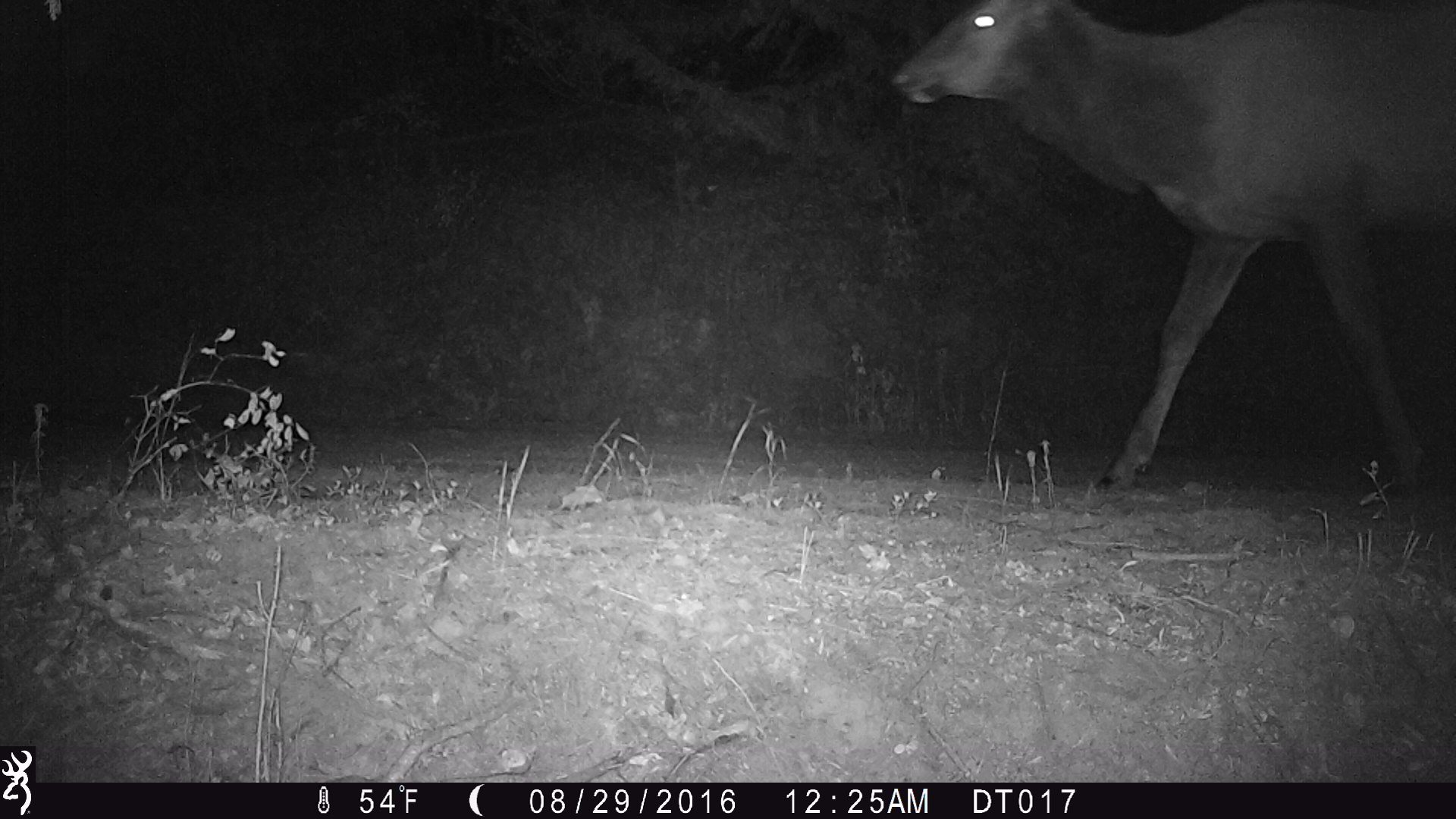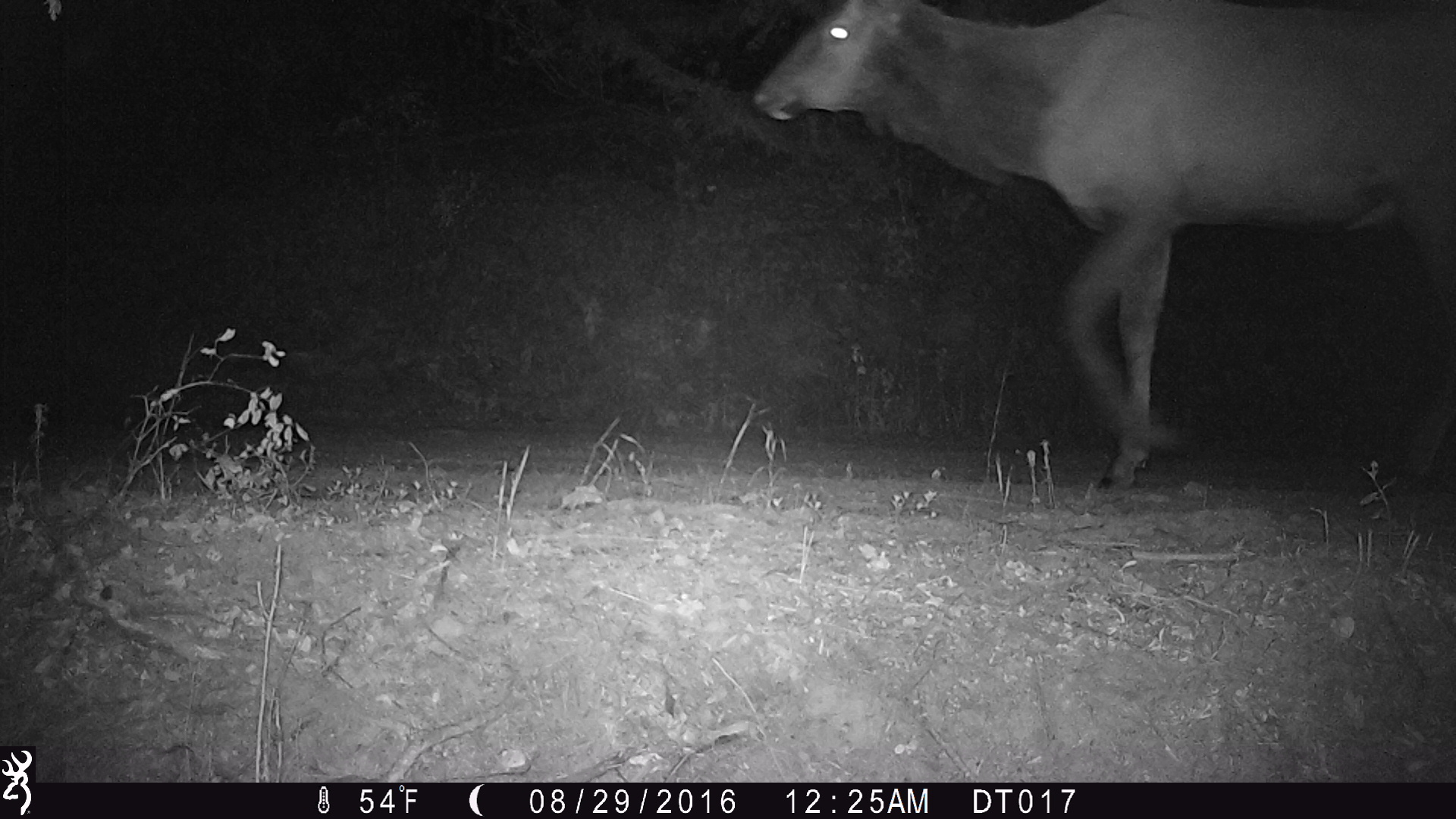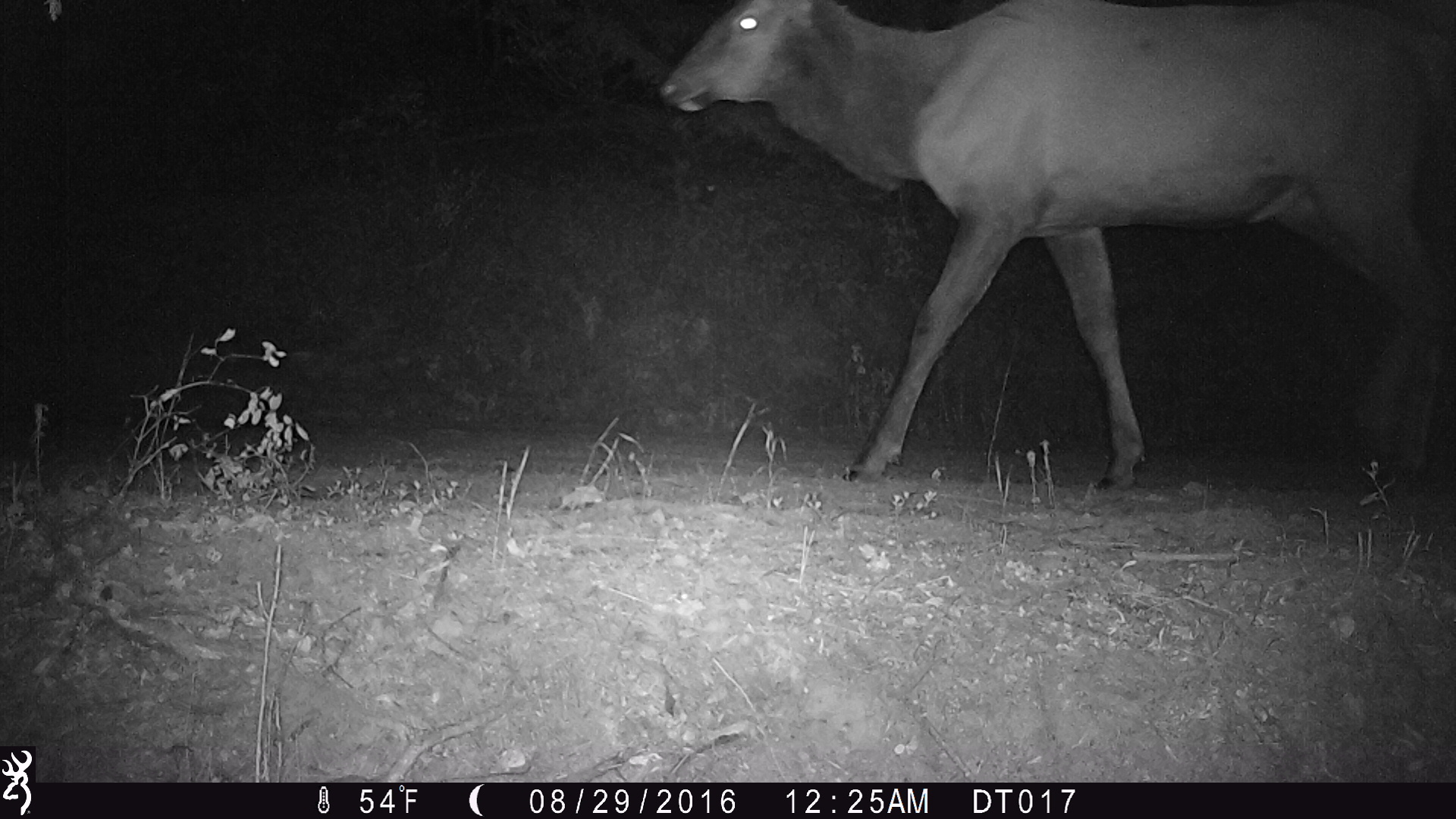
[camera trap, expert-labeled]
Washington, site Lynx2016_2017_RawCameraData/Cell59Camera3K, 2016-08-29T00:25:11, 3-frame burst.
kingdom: Animalia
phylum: Chordata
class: Mammalia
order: Artiodactyla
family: Cervidae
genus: Cervus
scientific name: Cervus canadensis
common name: elk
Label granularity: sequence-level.